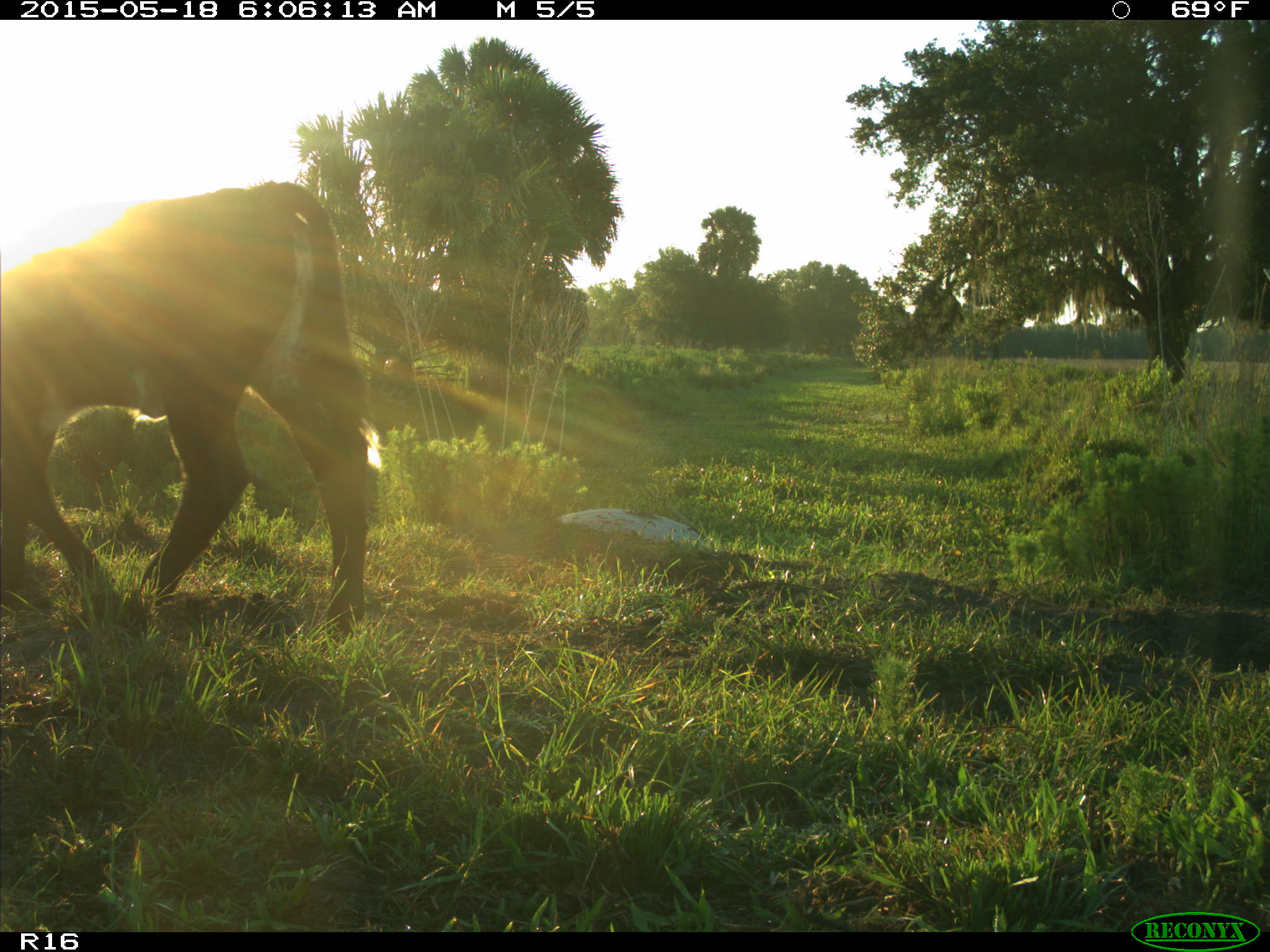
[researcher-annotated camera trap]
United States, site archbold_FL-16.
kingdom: Animalia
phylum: Chordata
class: Mammalia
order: Artiodactyla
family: Bovidae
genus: Bos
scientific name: Bos taurus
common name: domestic cow